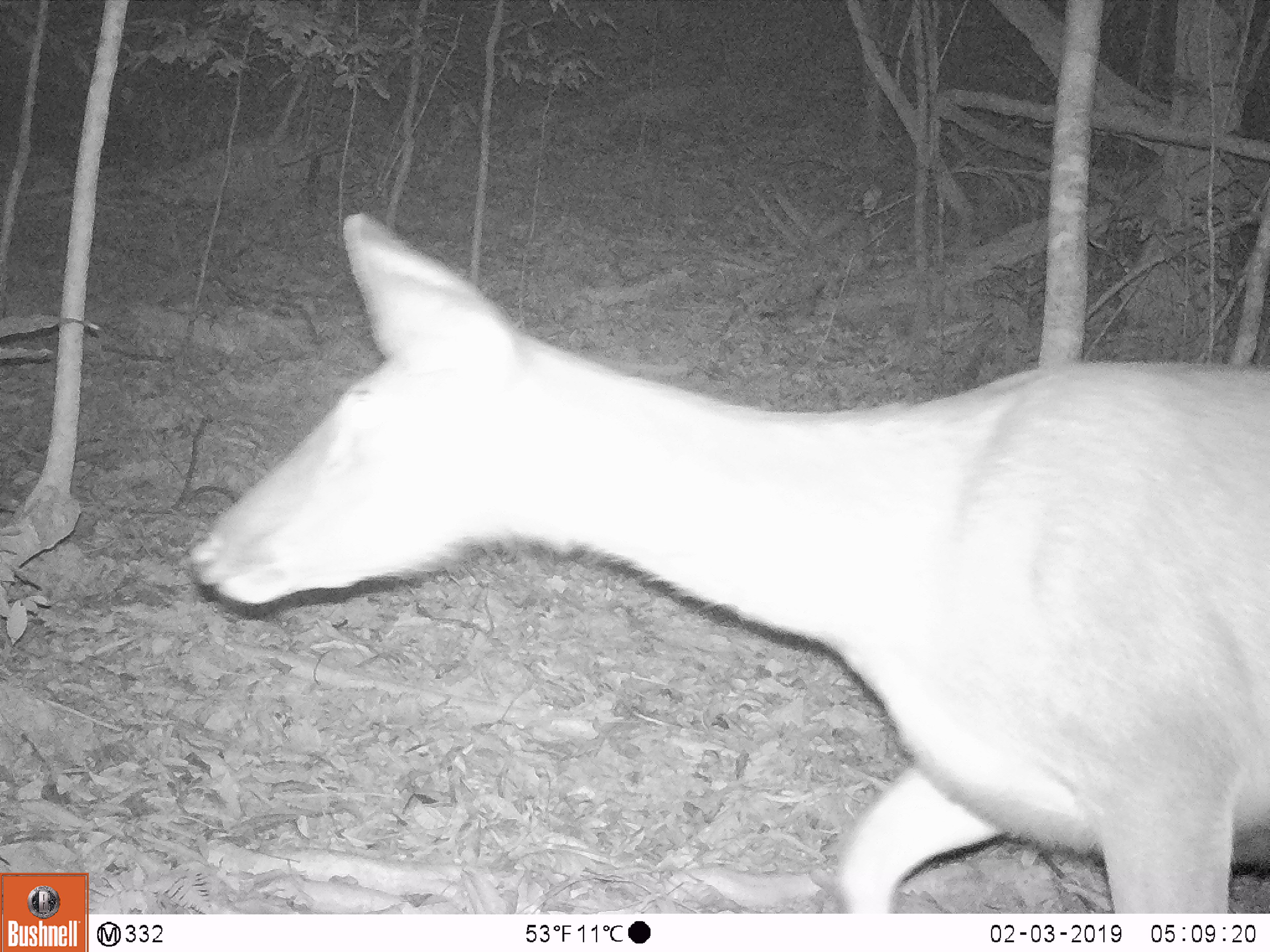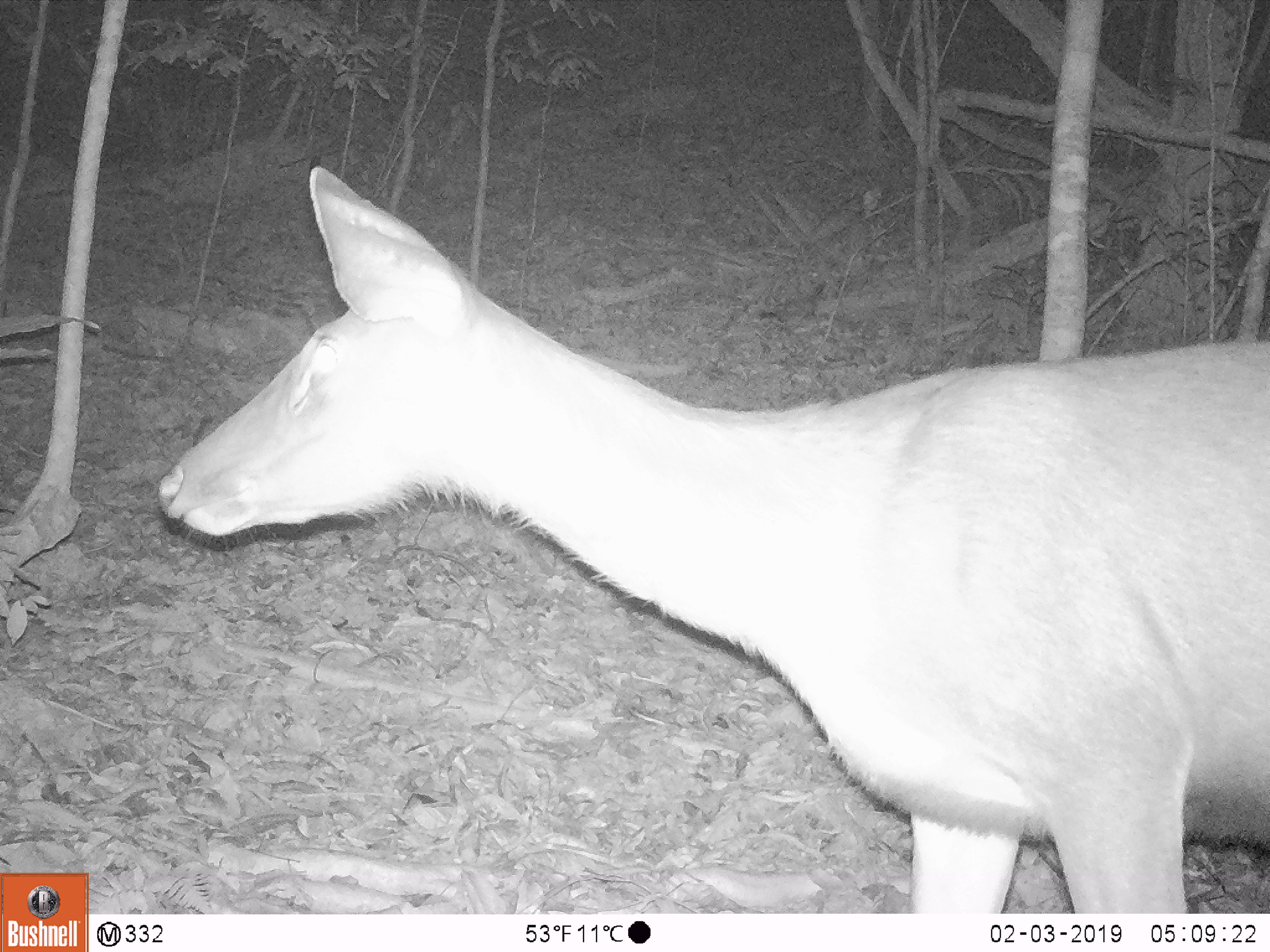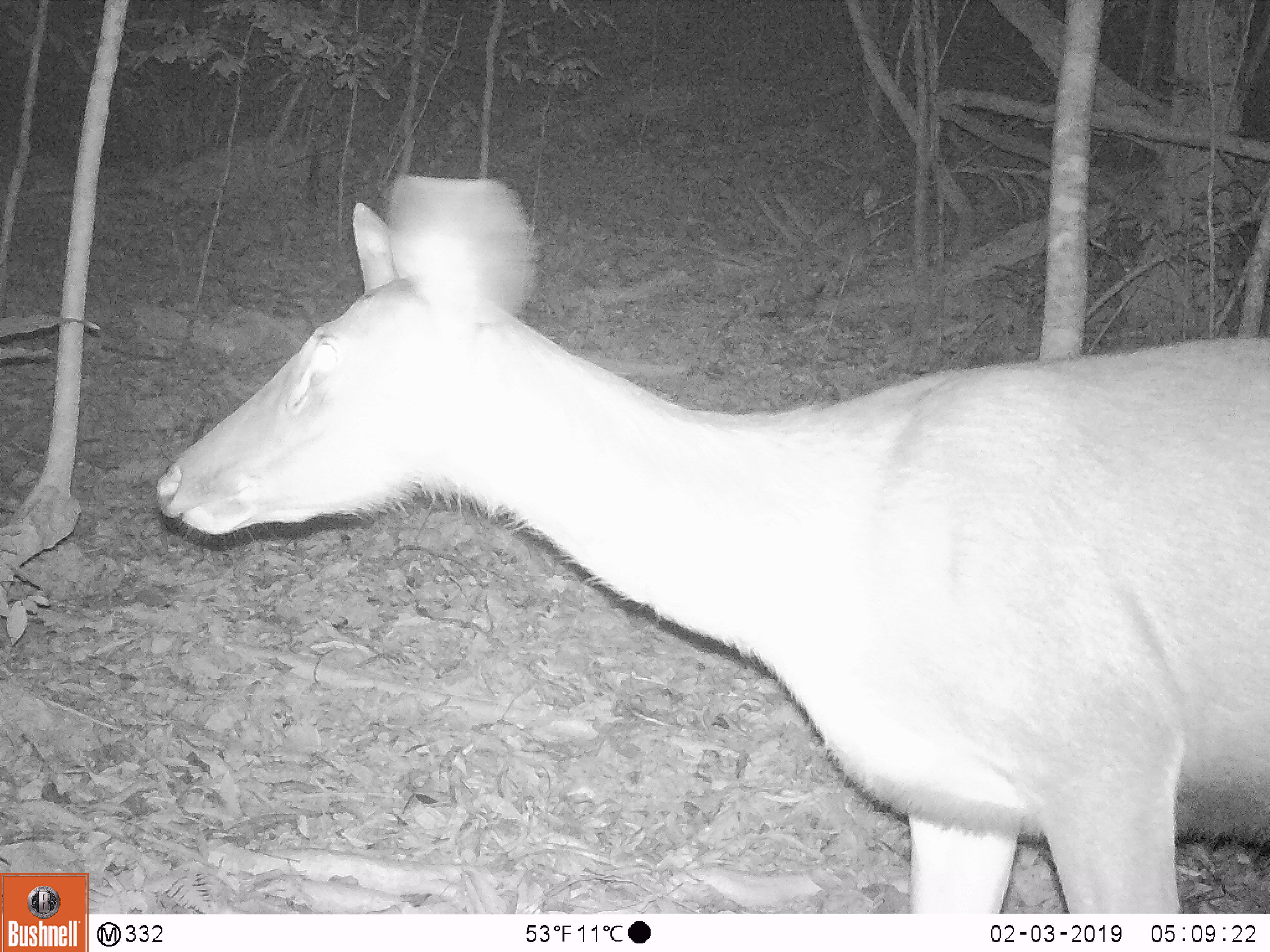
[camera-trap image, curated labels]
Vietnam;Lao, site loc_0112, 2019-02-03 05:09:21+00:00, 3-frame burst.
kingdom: Animalia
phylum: Chordata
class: Mammalia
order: Artiodactyla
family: Cervidae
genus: Rusa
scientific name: Rusa unicolor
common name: sambar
Sambar (Rusa unicolor). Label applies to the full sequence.